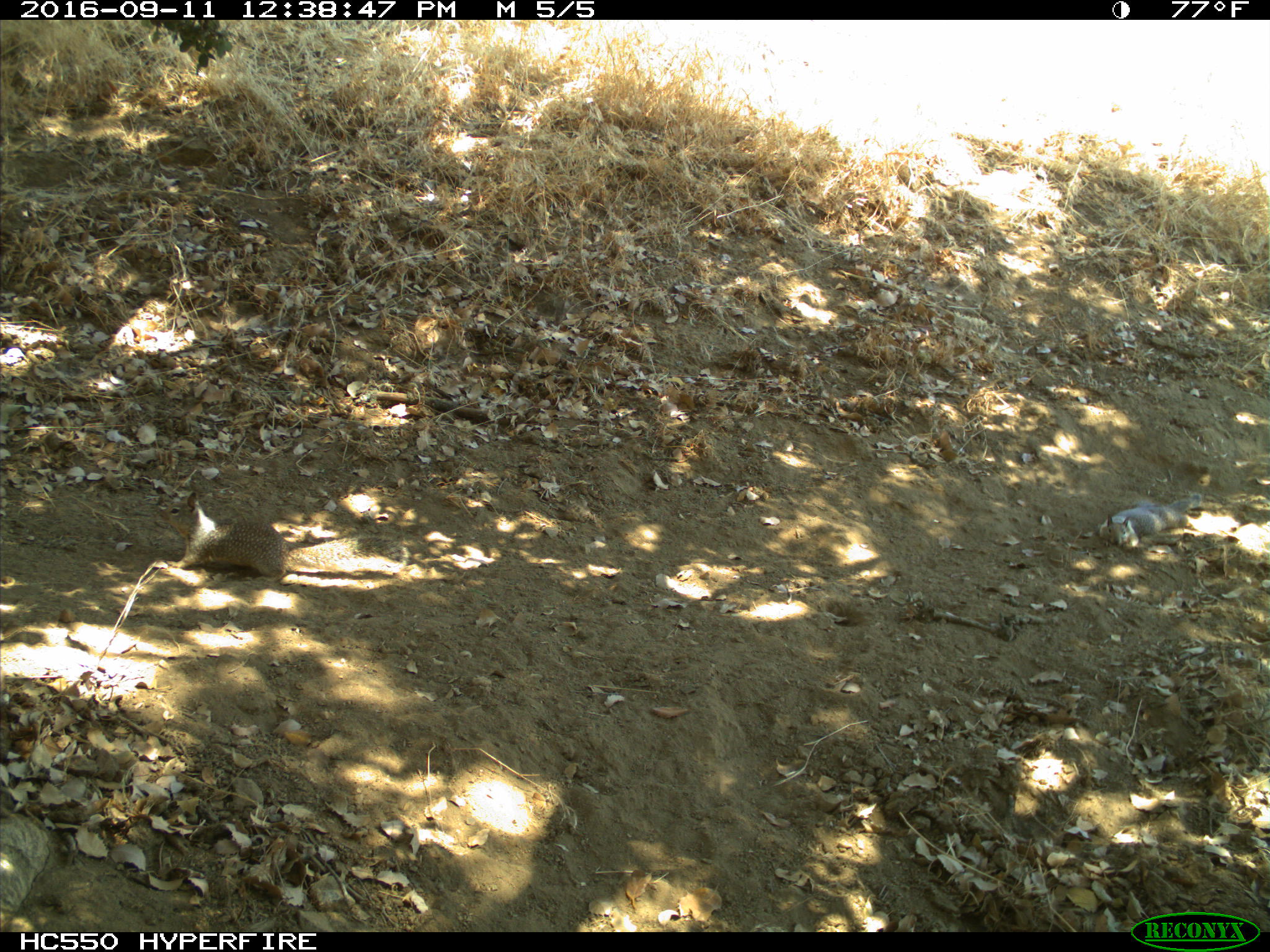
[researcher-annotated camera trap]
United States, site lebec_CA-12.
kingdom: Animalia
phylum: Chordata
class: Mammalia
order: Rodentia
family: Sciuridae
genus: Otospermophilus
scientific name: Otospermophilus beecheyi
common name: california ground squirrel